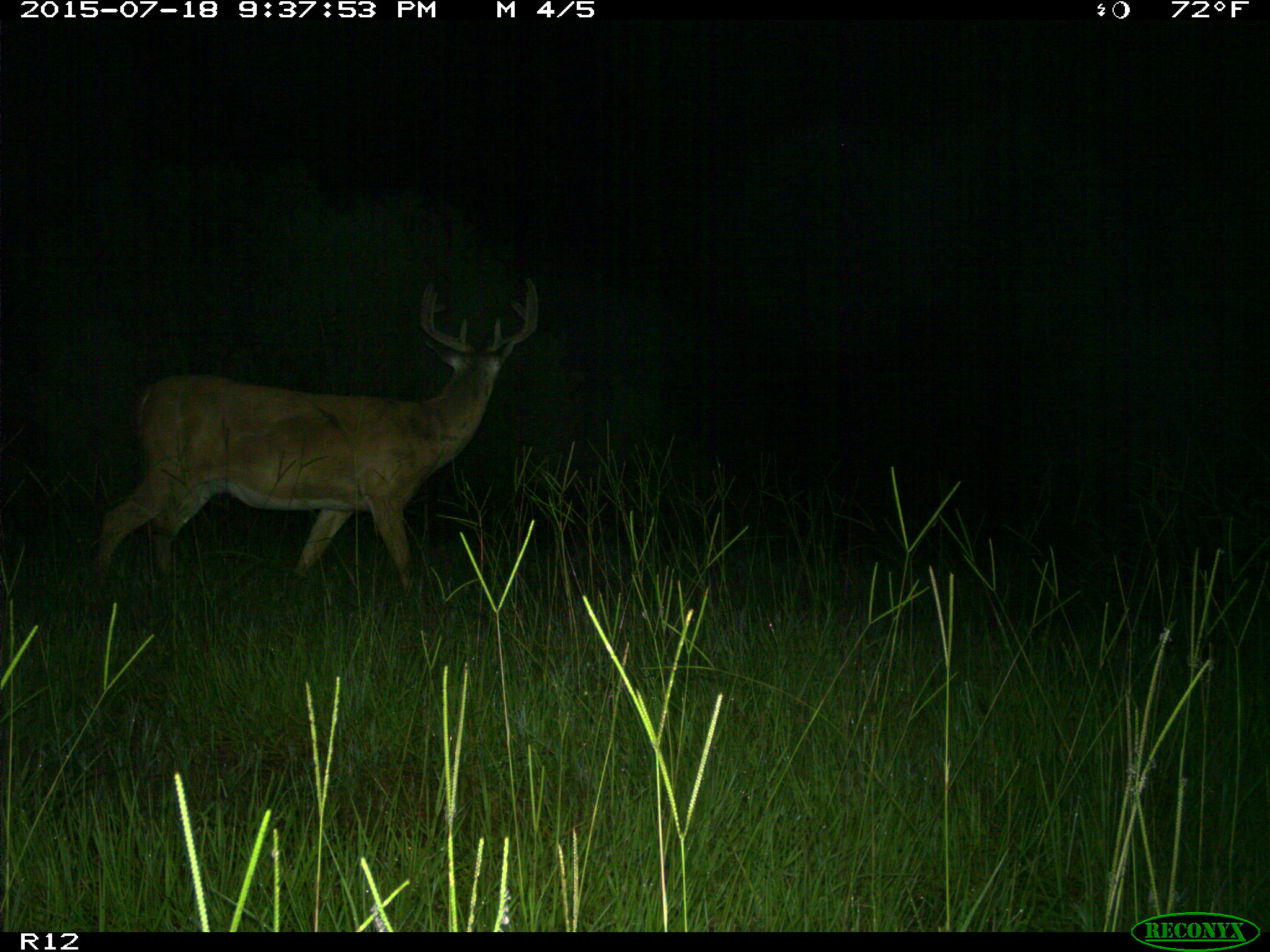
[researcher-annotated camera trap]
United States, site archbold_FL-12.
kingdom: Animalia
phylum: Chordata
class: Mammalia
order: Artiodactyla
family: Cervidae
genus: Odocoileus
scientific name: Odocoileus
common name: deer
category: unidentified deer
Unidentified deer (deer) (Odocoileus).